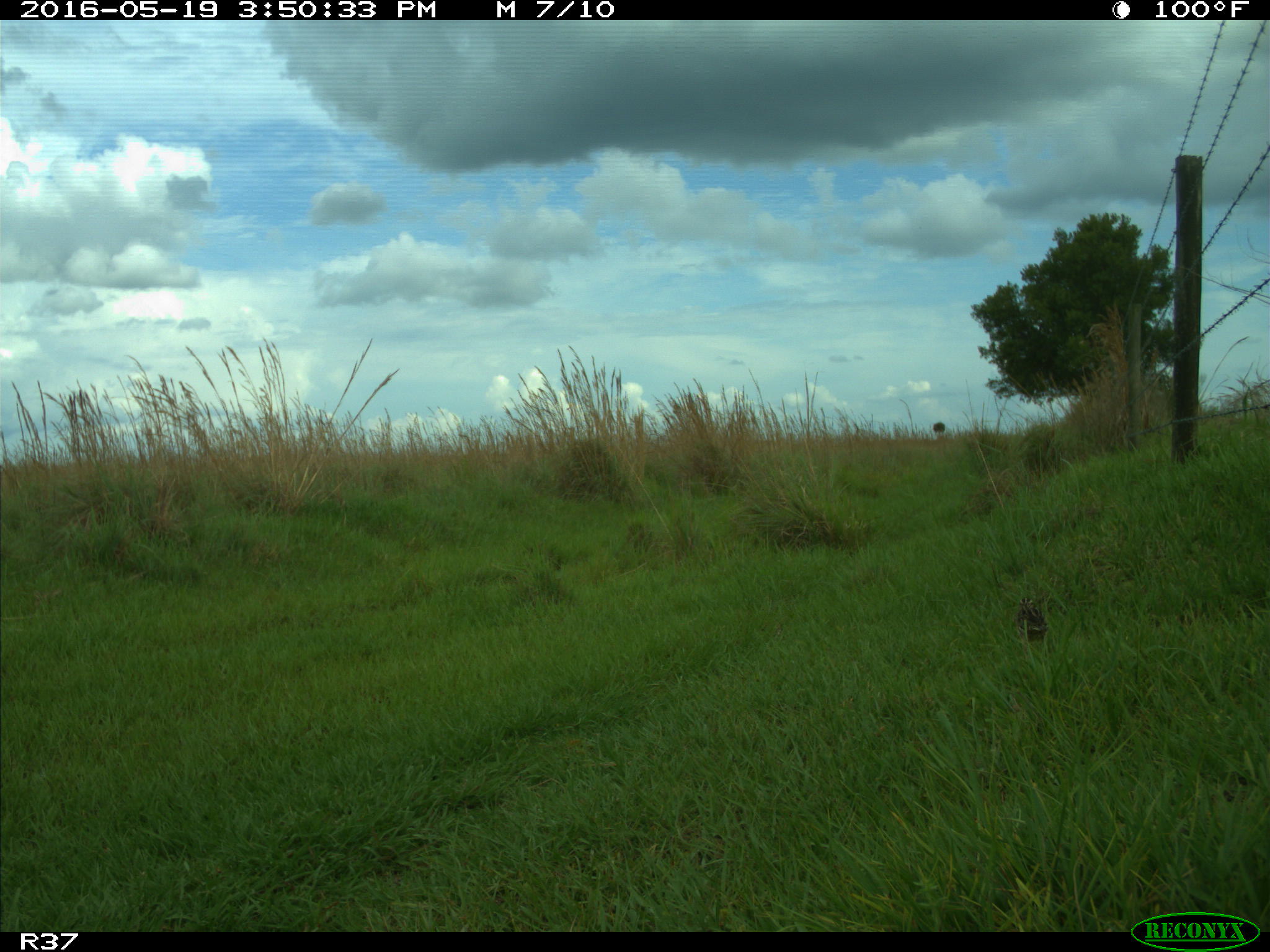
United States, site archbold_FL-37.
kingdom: Animalia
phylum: Chordata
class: Aves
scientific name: Aves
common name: birds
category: unidentified bird